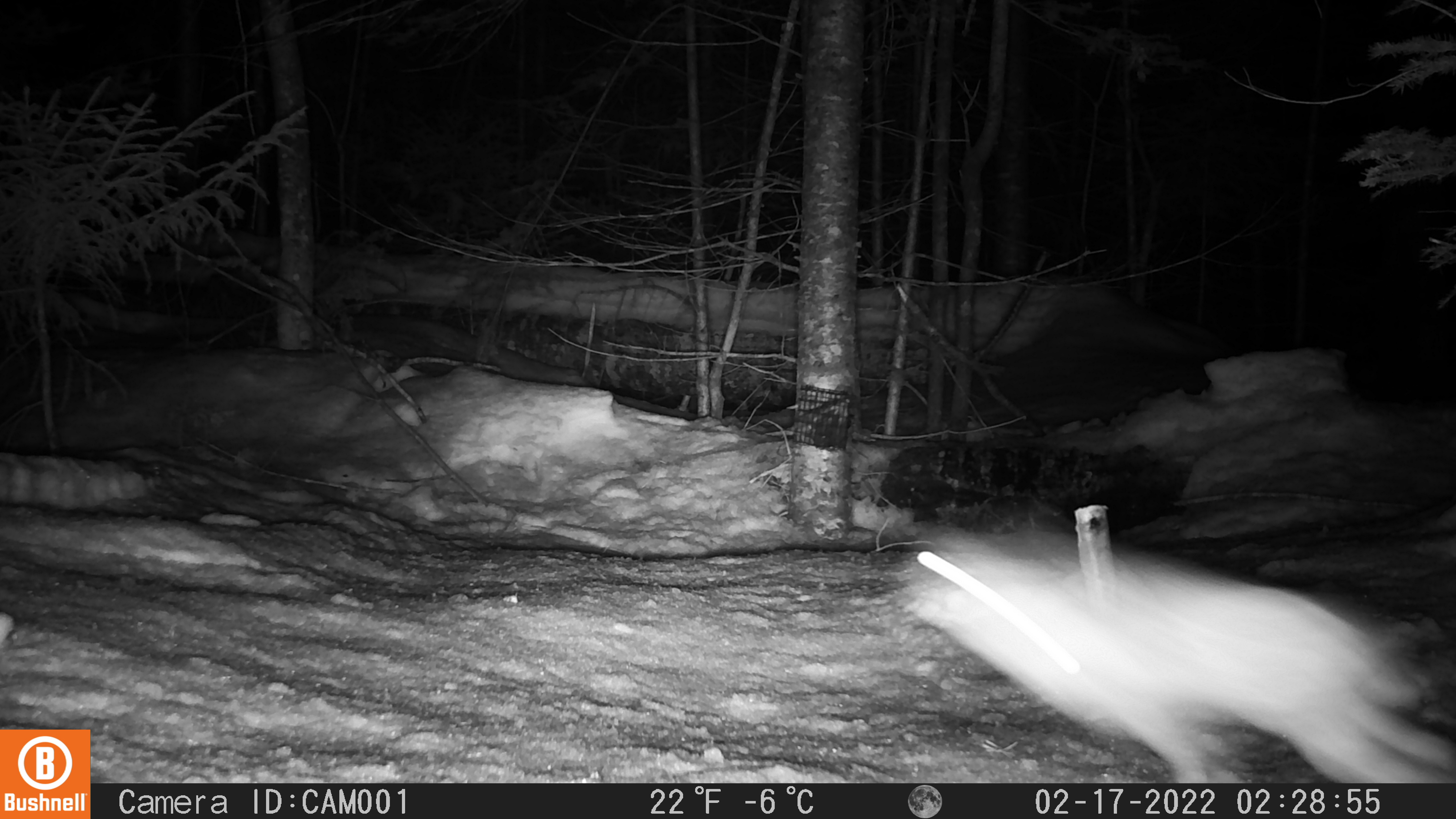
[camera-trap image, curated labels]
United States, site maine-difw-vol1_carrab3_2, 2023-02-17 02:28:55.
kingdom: Animalia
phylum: Chordata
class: Mammalia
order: Lagomorpha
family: Leporidae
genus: Lepus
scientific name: Lepus americanus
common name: snowshoe hare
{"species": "snowshoe hare (Lepus americanus)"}